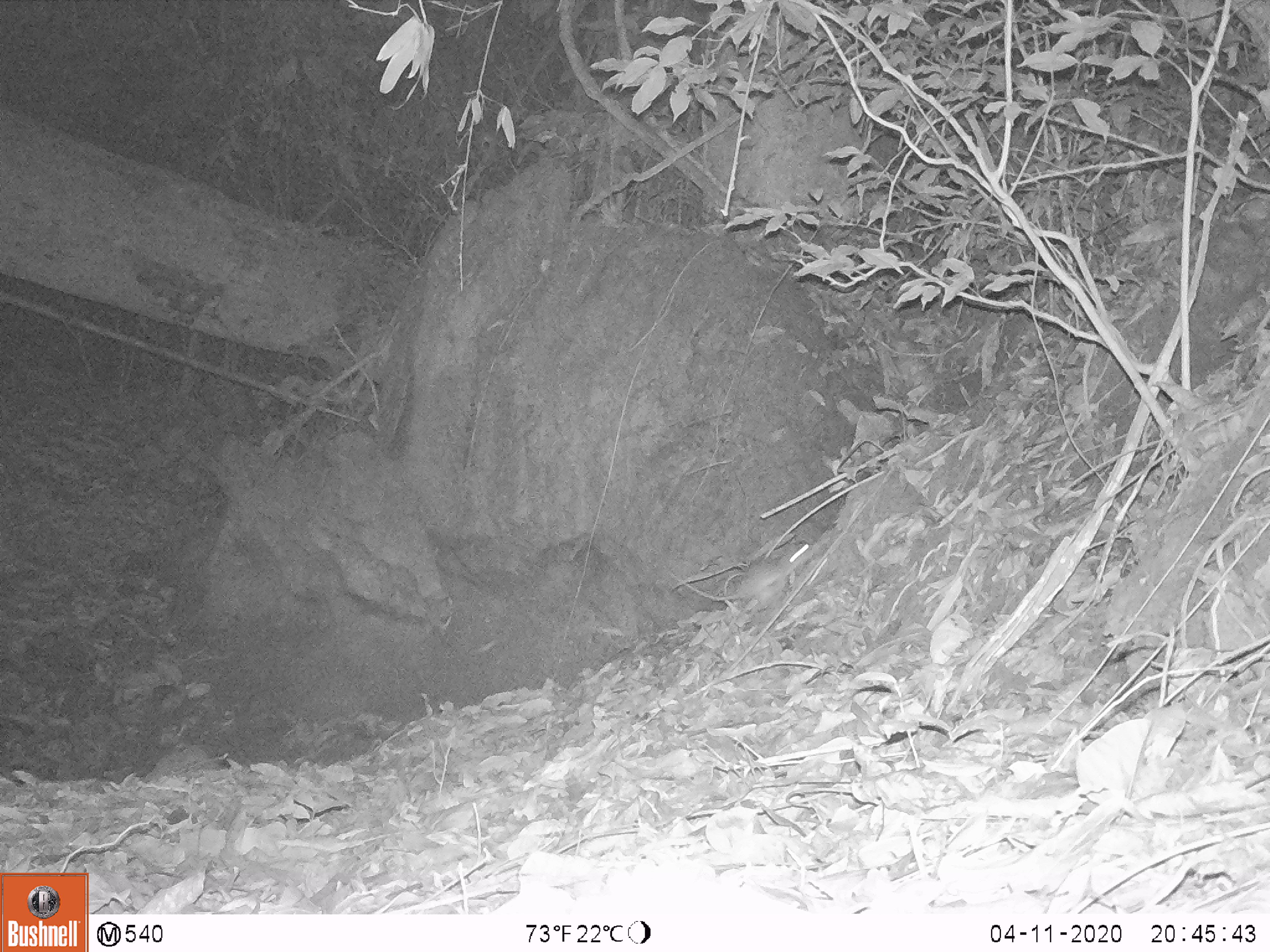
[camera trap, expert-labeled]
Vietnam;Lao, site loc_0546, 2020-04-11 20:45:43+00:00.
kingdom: Animalia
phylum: Chordata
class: Mammalia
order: Rodentia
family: Muridae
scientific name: Muridae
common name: old-world mice and rats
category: unidentified murid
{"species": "unidentified murid (old-world mice and rats) (Muridae)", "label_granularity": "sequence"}